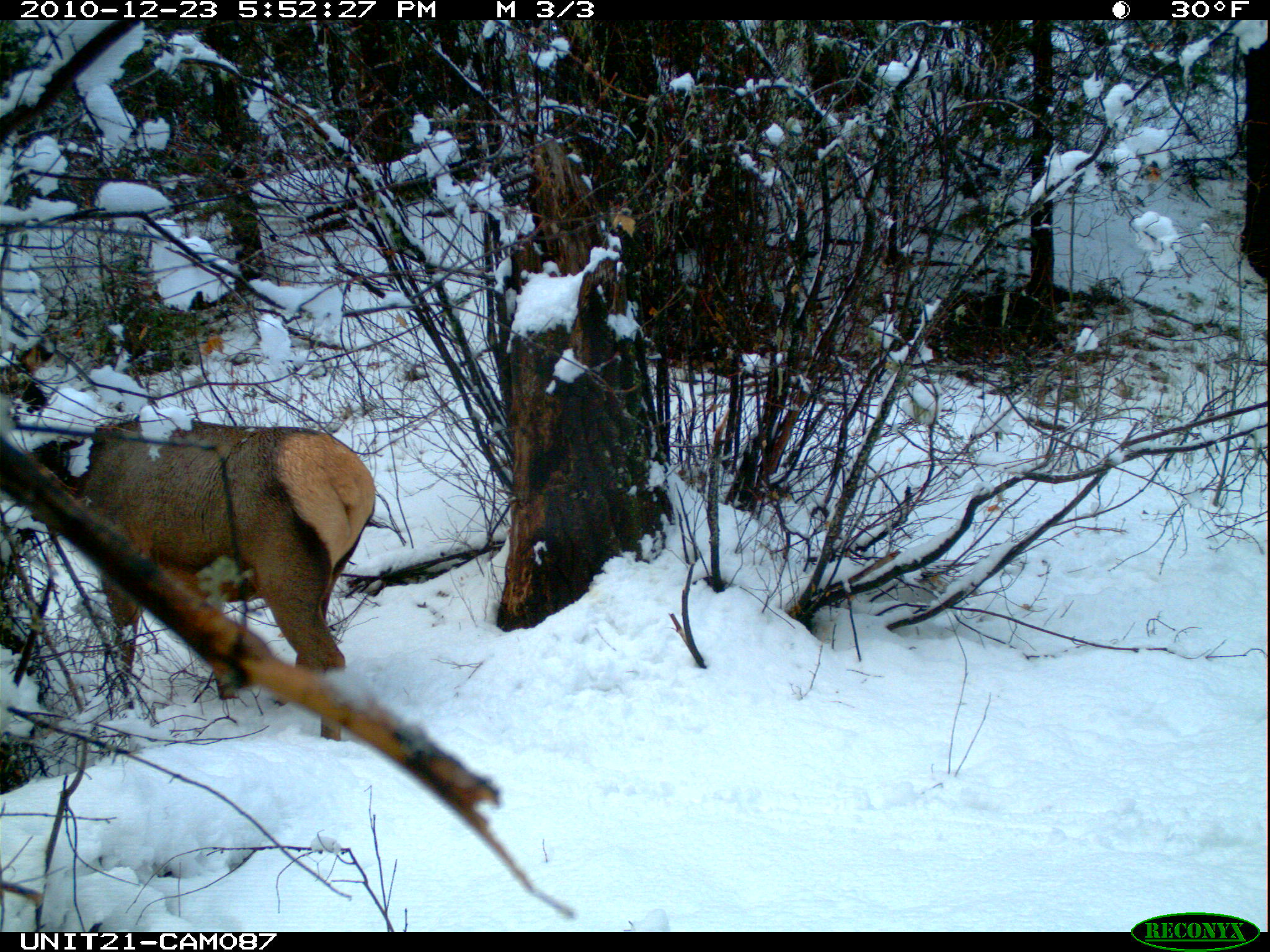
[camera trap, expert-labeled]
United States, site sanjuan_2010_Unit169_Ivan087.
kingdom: Animalia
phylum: Chordata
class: Mammalia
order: Artiodactyla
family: Cervidae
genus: Cervus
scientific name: Cervus elaphus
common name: red deer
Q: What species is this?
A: Cervus elaphus (red deer).